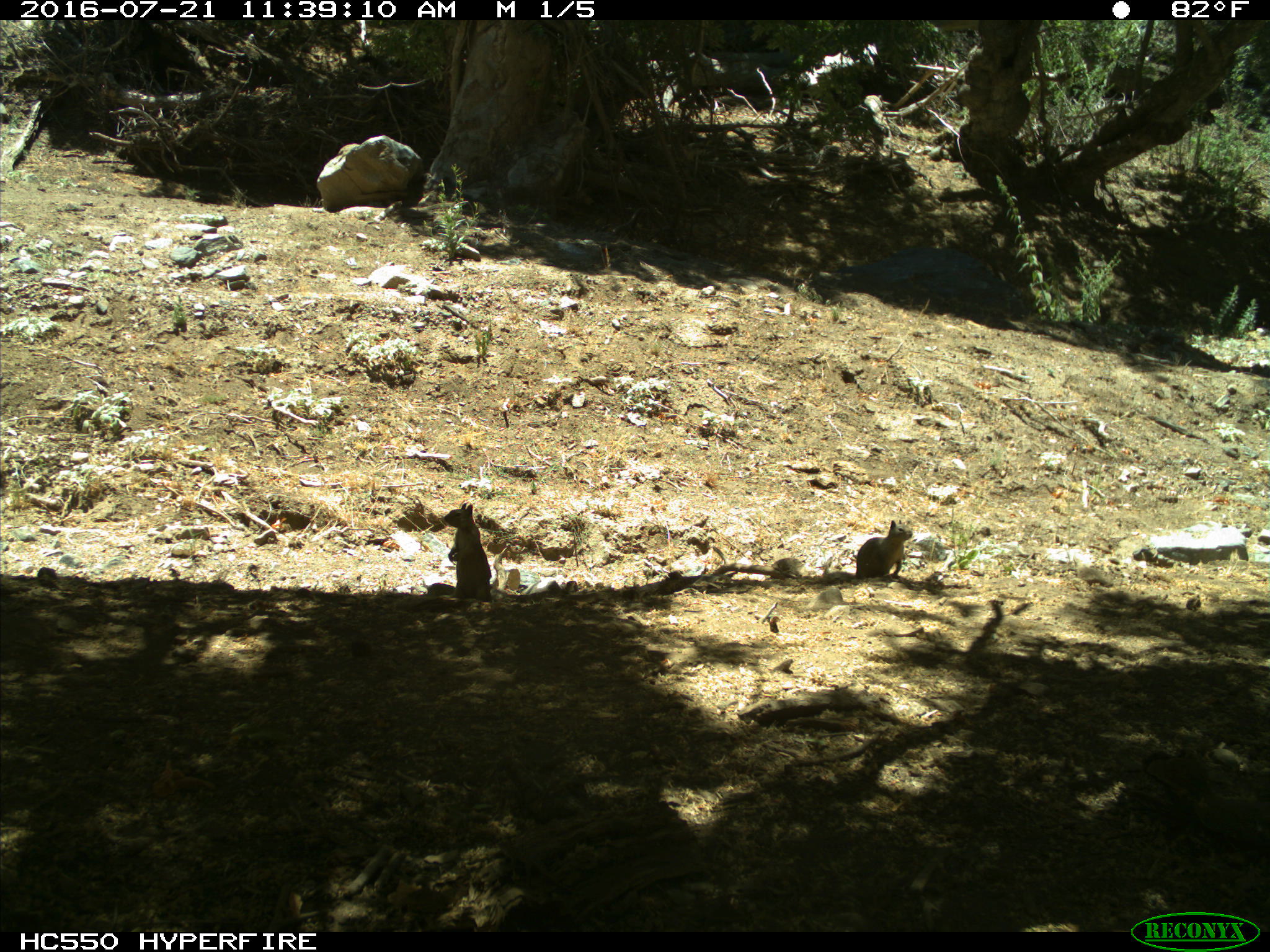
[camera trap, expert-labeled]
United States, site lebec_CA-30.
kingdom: Animalia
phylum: Chordata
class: Mammalia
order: Rodentia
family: Sciuridae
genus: Otospermophilus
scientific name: Otospermophilus beecheyi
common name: california ground squirrel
Otospermophilus beecheyi (california ground squirrel).